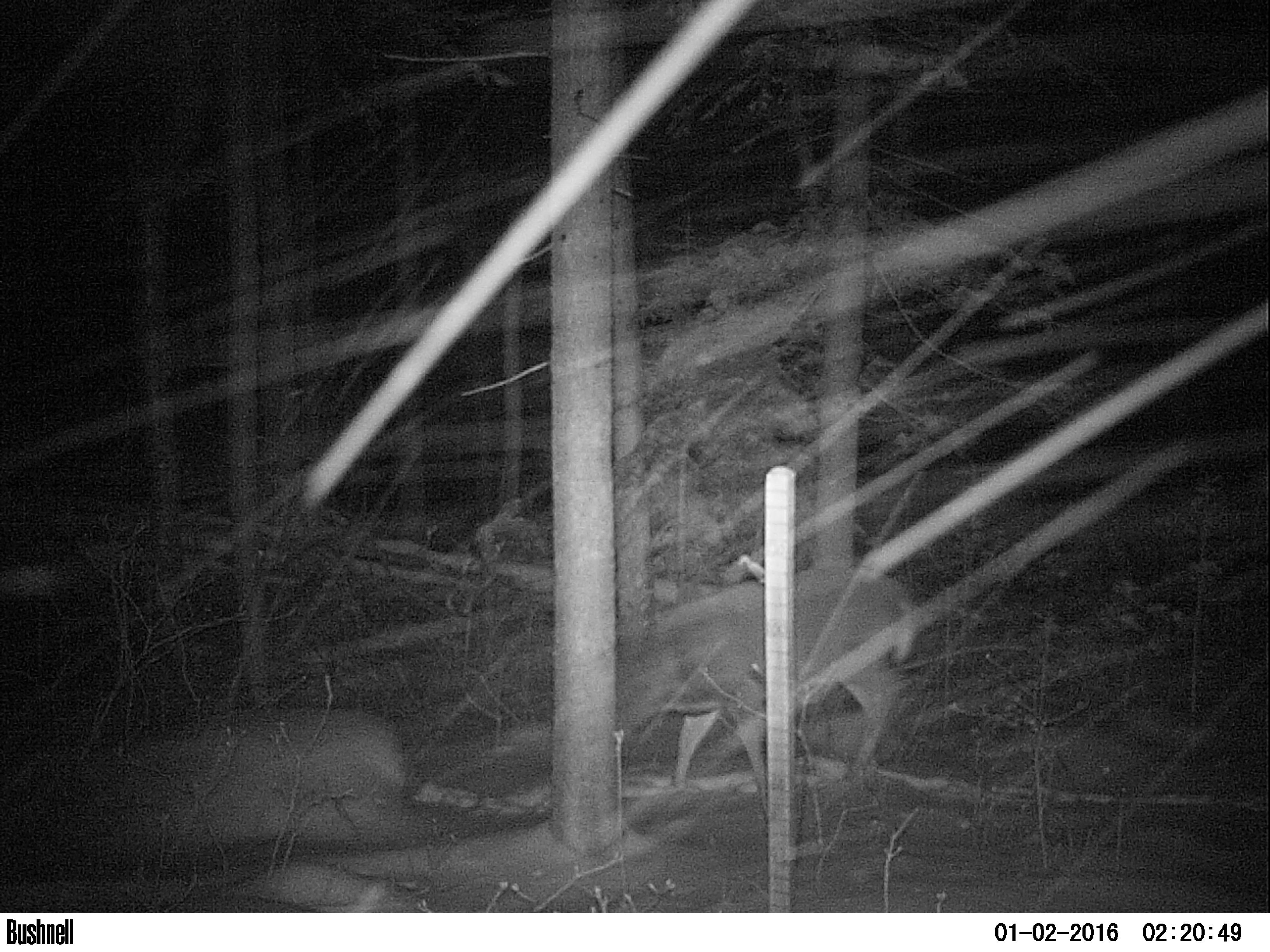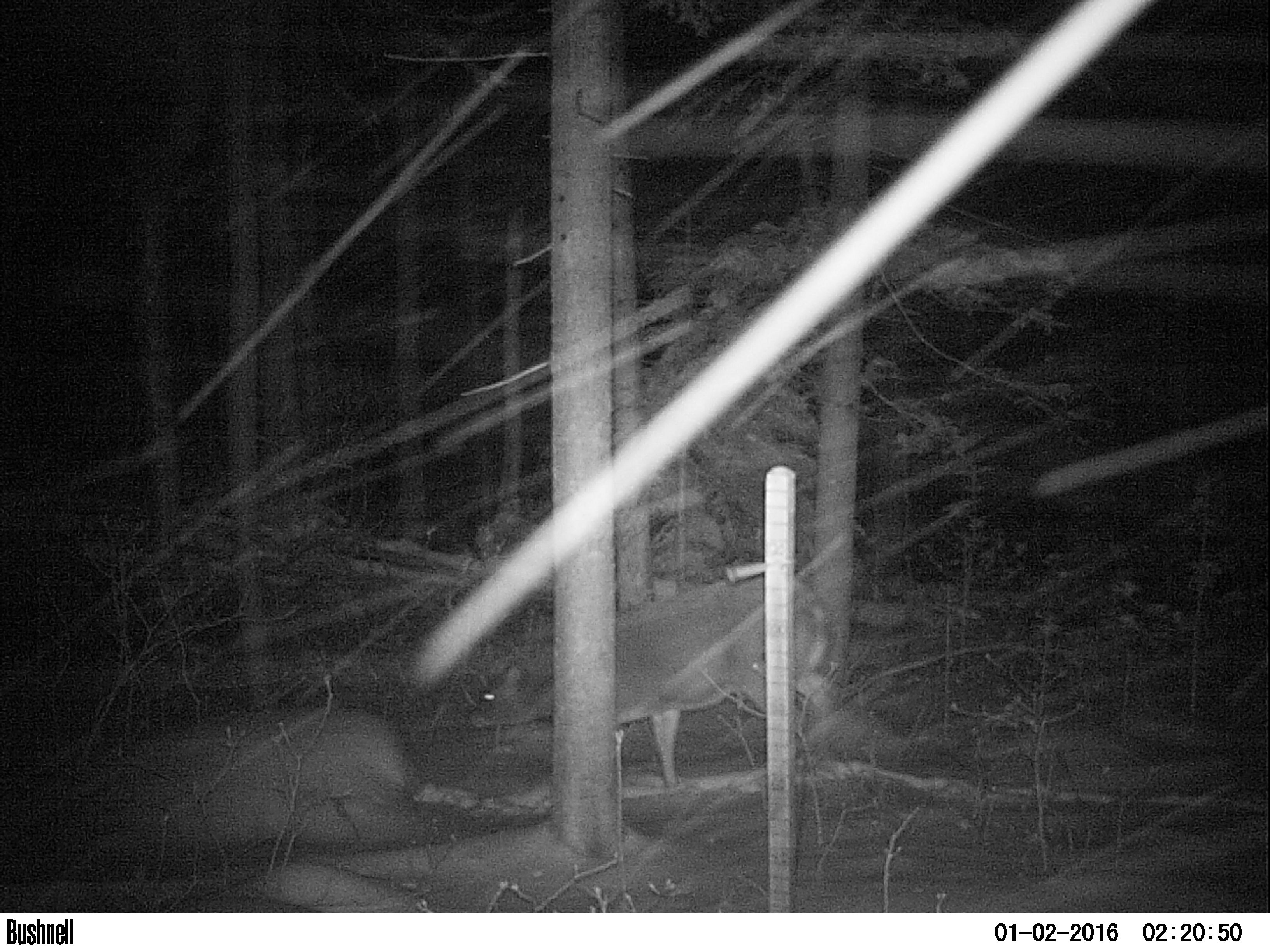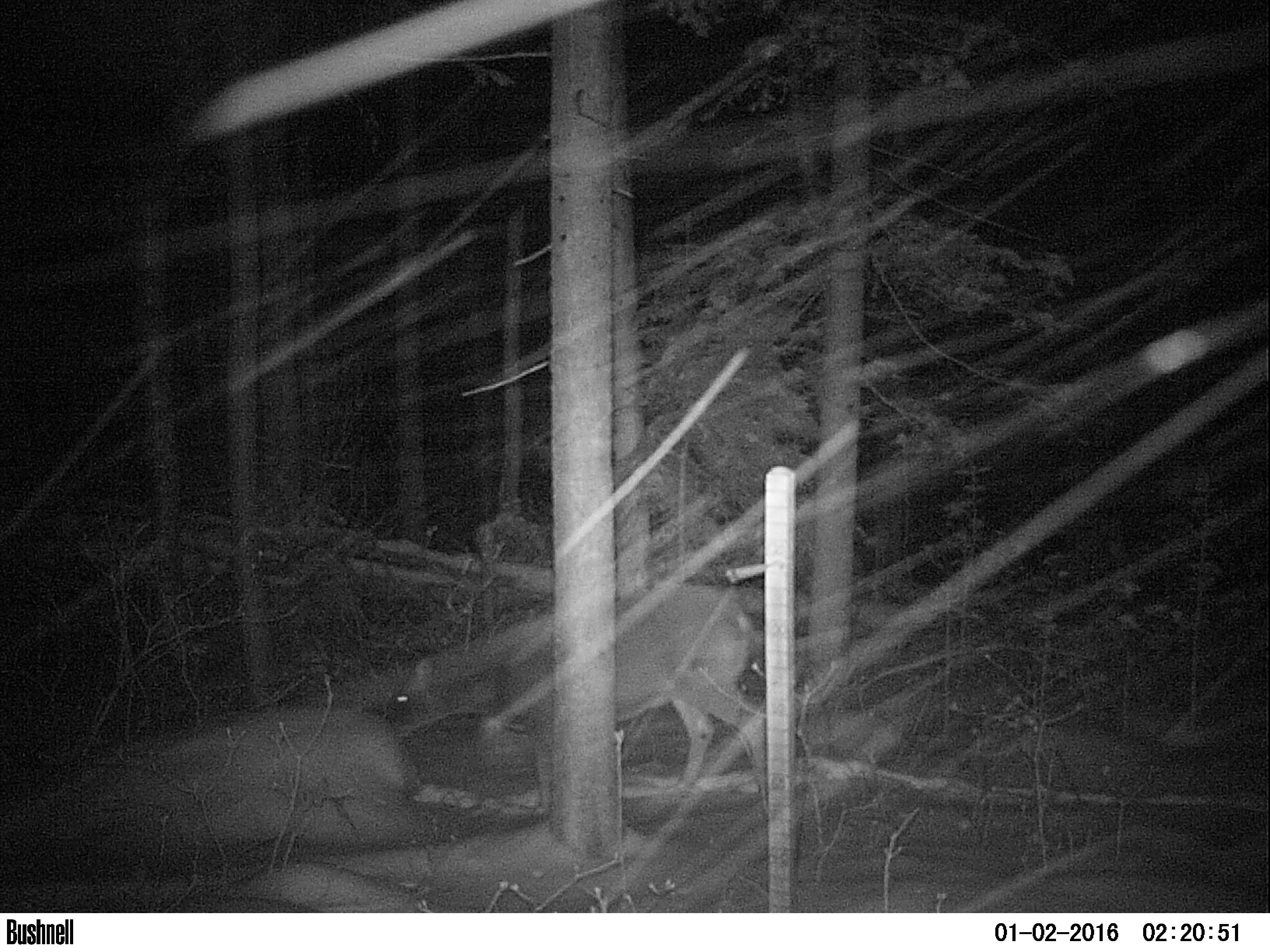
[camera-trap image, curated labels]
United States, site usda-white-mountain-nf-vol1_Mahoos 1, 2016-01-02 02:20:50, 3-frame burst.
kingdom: Animalia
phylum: Chordata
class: Mammalia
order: Artiodactyla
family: Cervidae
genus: Odocoileus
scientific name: Odocoileus virginianus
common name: white-tailed deer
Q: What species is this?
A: White-tailed deer (Odocoileus virginianus).